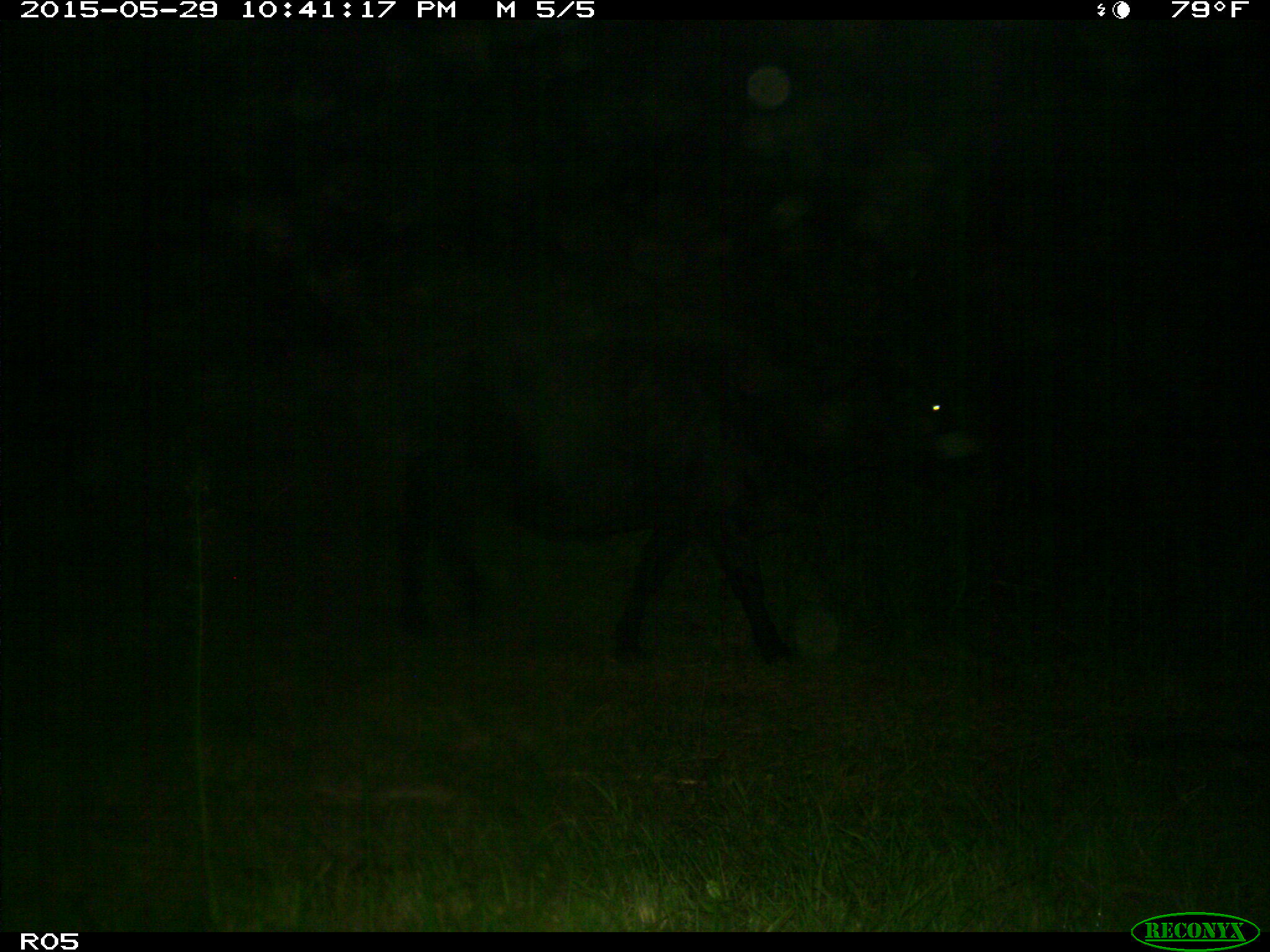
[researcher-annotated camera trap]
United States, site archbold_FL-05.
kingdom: Animalia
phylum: Chordata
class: Mammalia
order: Artiodactyla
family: Bovidae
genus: Bos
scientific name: Bos taurus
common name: domestic cow